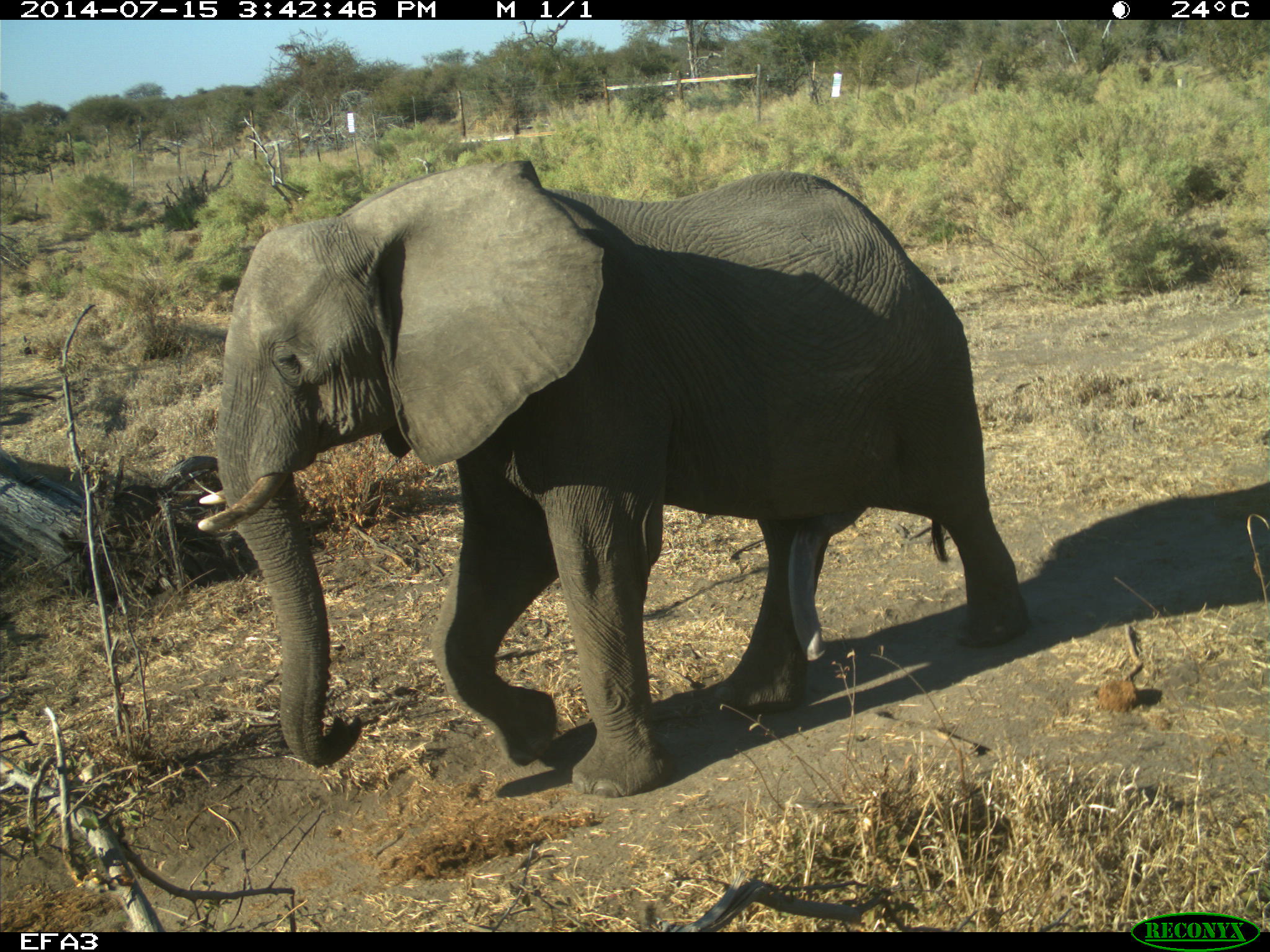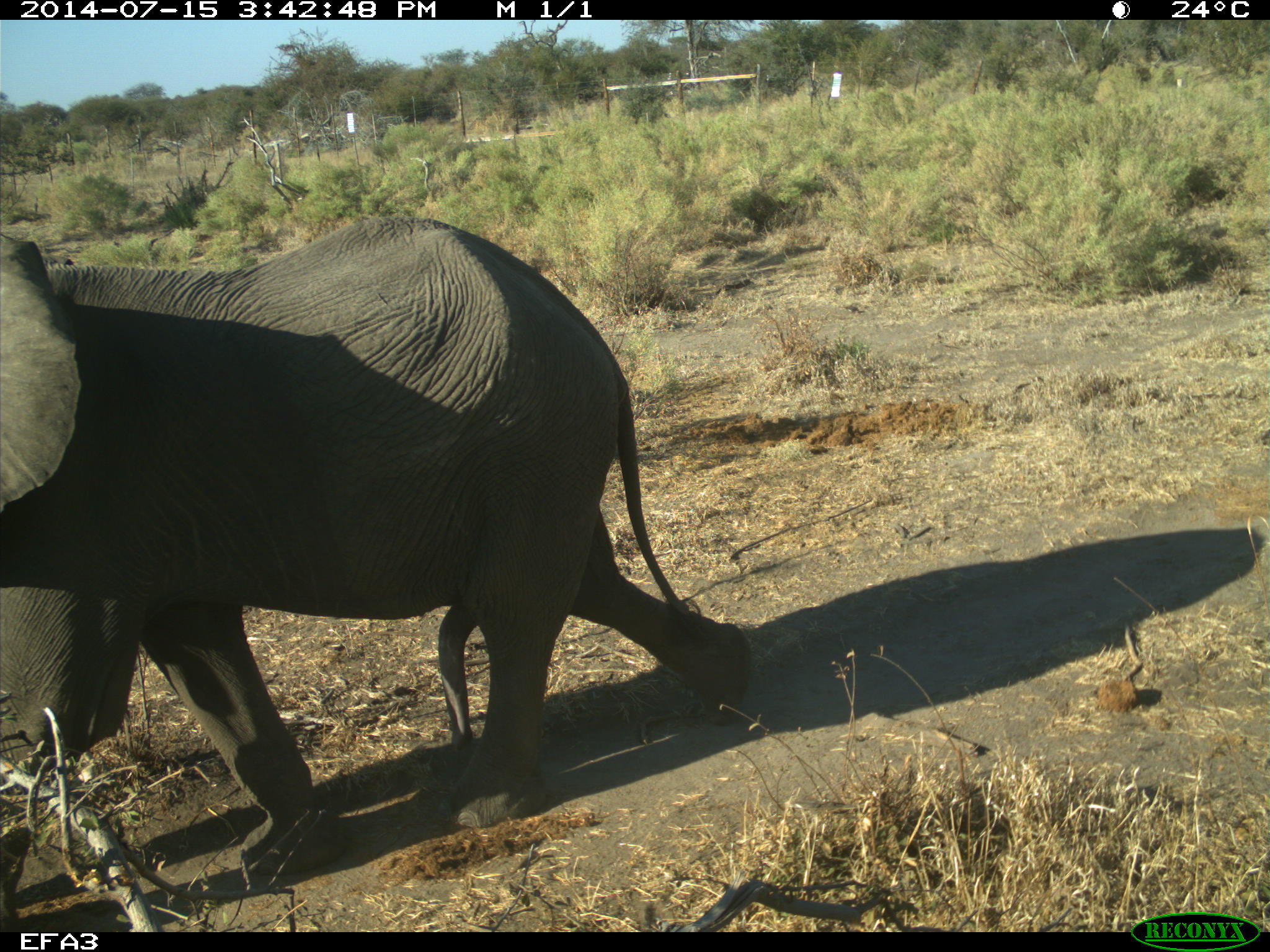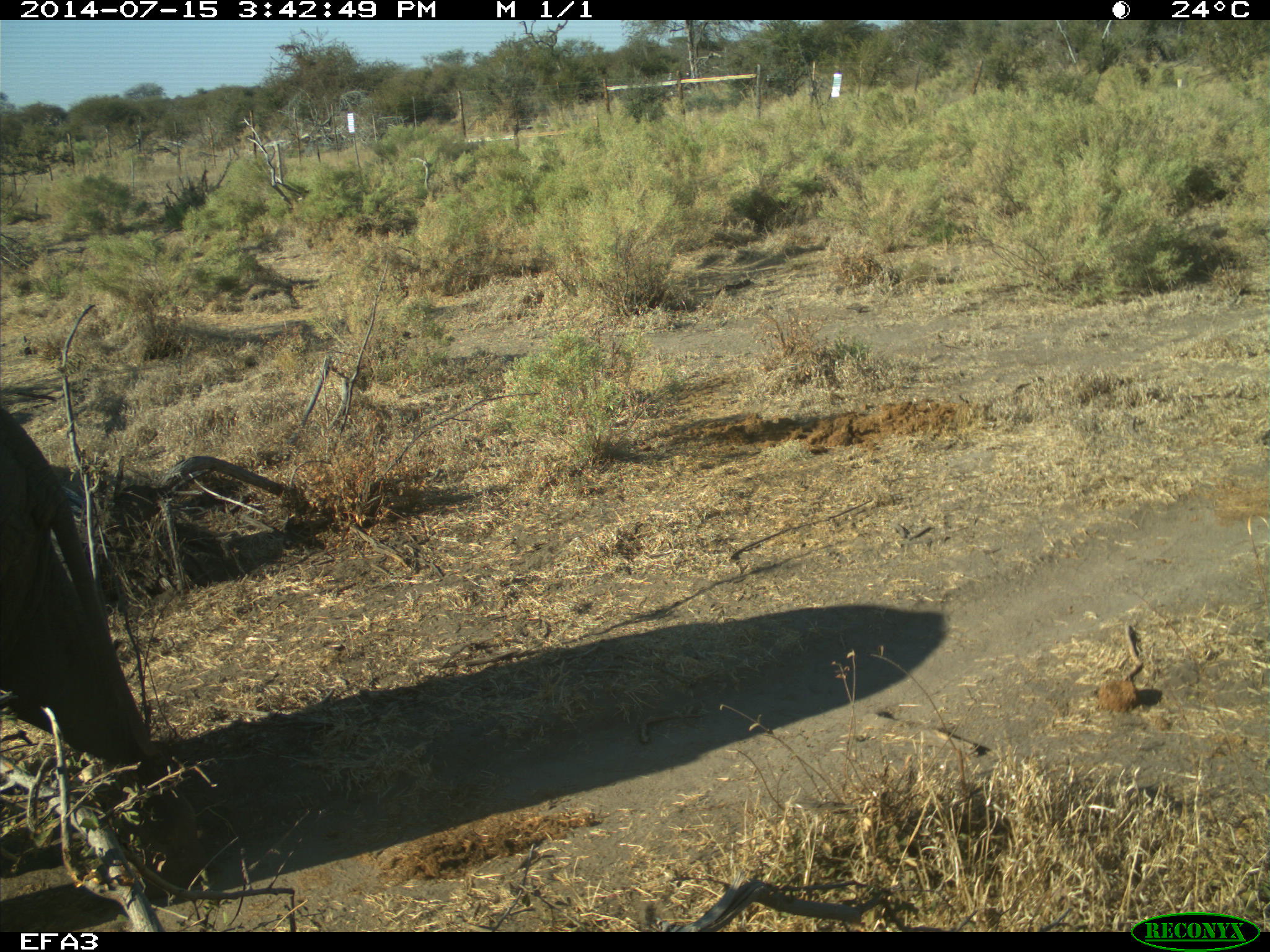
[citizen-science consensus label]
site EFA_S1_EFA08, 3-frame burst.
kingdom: Animalia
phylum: Chordata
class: Mammalia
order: Proboscidea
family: Elephantidae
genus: Loxodonta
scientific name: Loxodonta africana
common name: african bush elephant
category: elephant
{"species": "elephant (african bush elephant) (Loxodonta africana)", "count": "1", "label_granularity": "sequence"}